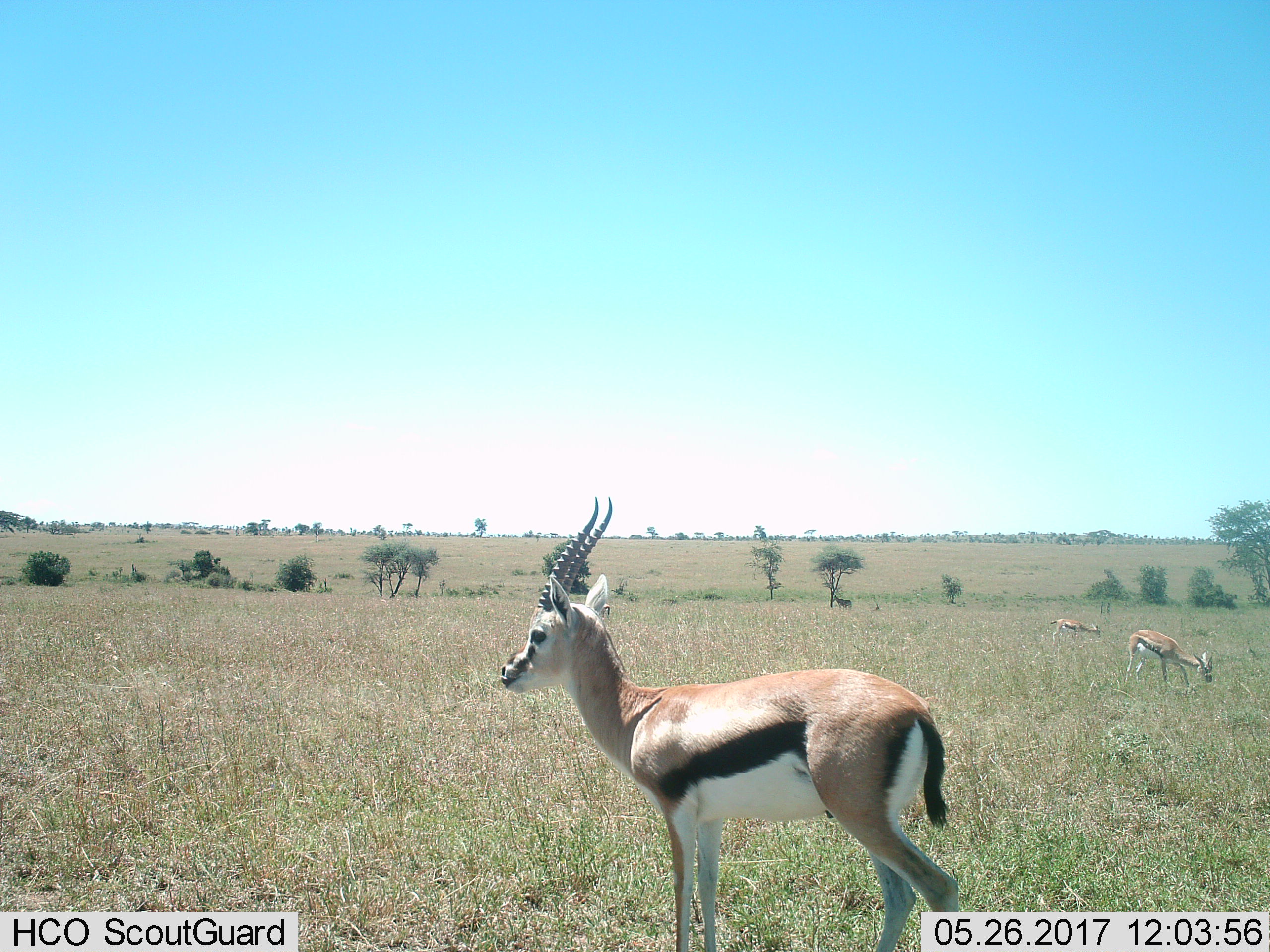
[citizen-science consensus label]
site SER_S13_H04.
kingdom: Animalia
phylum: Chordata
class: Mammalia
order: Artiodactyla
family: Bovidae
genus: Eudorcas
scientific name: Eudorcas thomsonii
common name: thomson's gazelle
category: gazellethomsons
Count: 3.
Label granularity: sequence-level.